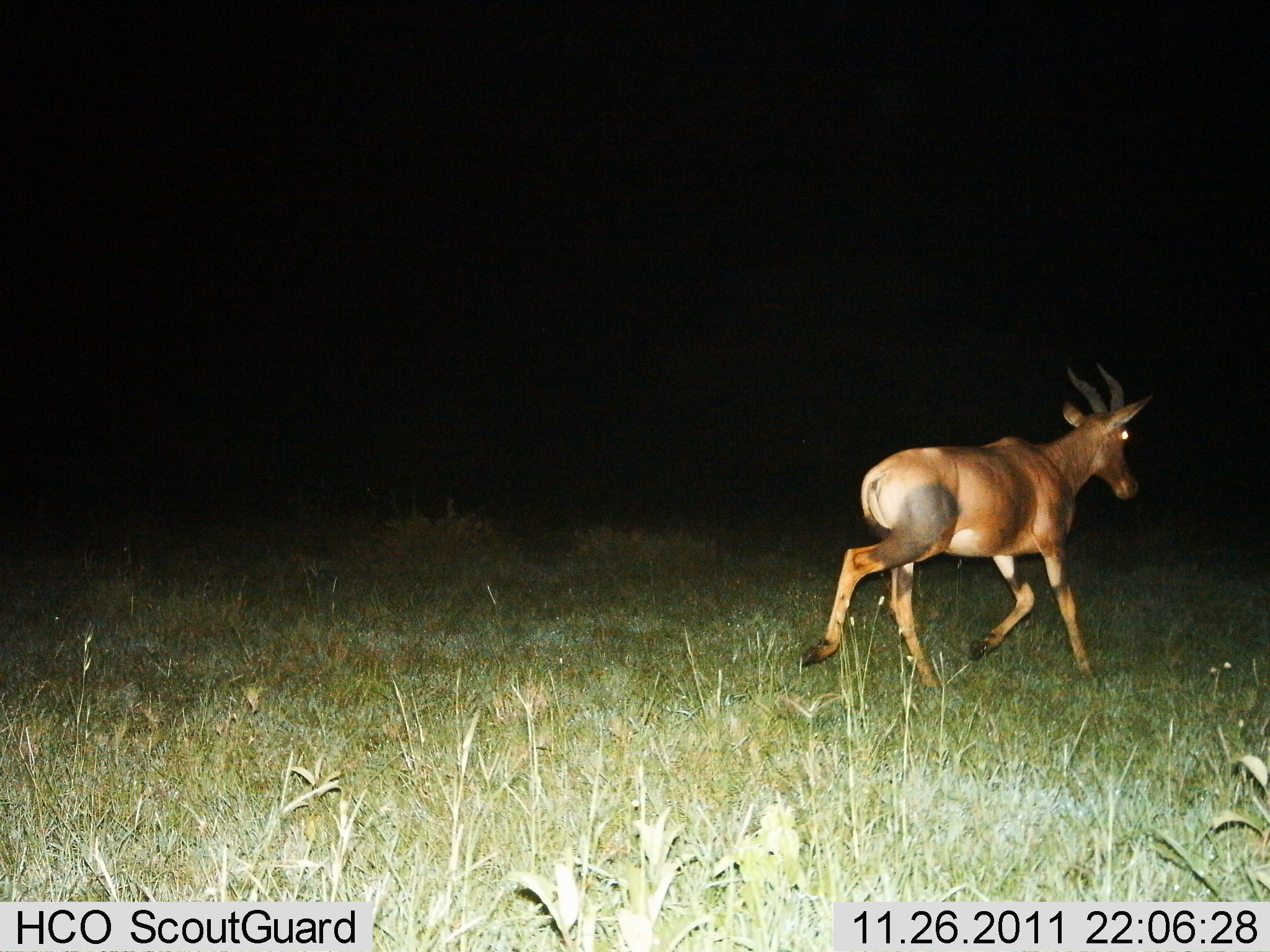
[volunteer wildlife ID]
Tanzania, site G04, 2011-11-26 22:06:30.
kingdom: Animalia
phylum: Chordata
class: Mammalia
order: Artiodactyla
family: Bovidae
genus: Damaliscus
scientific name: Damaliscus lunatus jimela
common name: topi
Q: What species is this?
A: Topi (Damaliscus lunatus jimela).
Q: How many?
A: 1.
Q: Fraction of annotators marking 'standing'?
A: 0%.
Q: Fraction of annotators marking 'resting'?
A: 0%.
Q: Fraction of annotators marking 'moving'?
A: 100%.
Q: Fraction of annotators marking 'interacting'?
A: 0%.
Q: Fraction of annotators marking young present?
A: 0%.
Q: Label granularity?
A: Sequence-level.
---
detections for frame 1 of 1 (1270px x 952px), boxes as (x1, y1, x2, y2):
animal: (797, 363, 1157, 699)